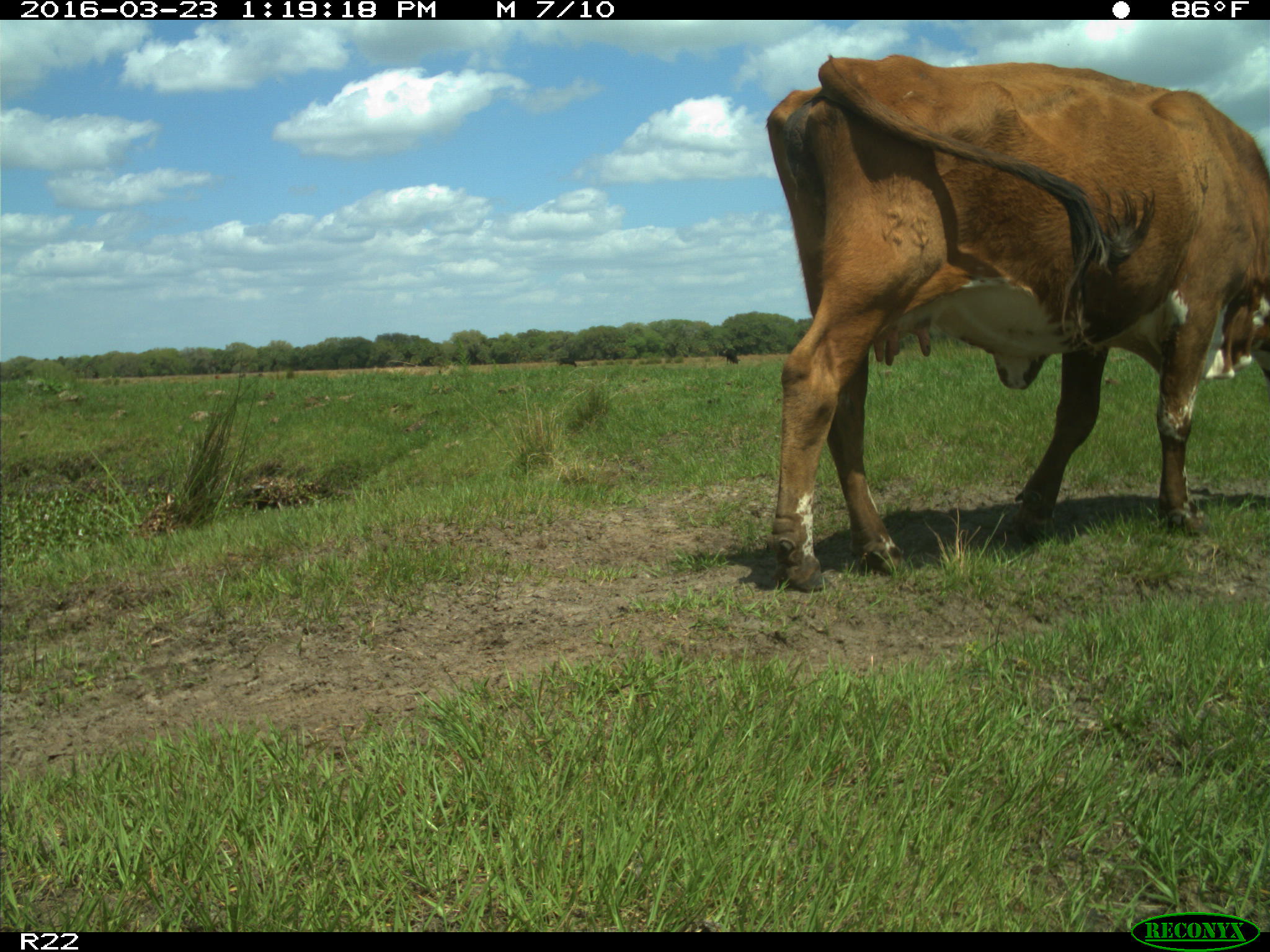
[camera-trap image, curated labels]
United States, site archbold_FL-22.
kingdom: Animalia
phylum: Chordata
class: Mammalia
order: Artiodactyla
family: Bovidae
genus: Bos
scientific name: Bos taurus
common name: domestic cow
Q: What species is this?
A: Bos taurus (domestic cow).